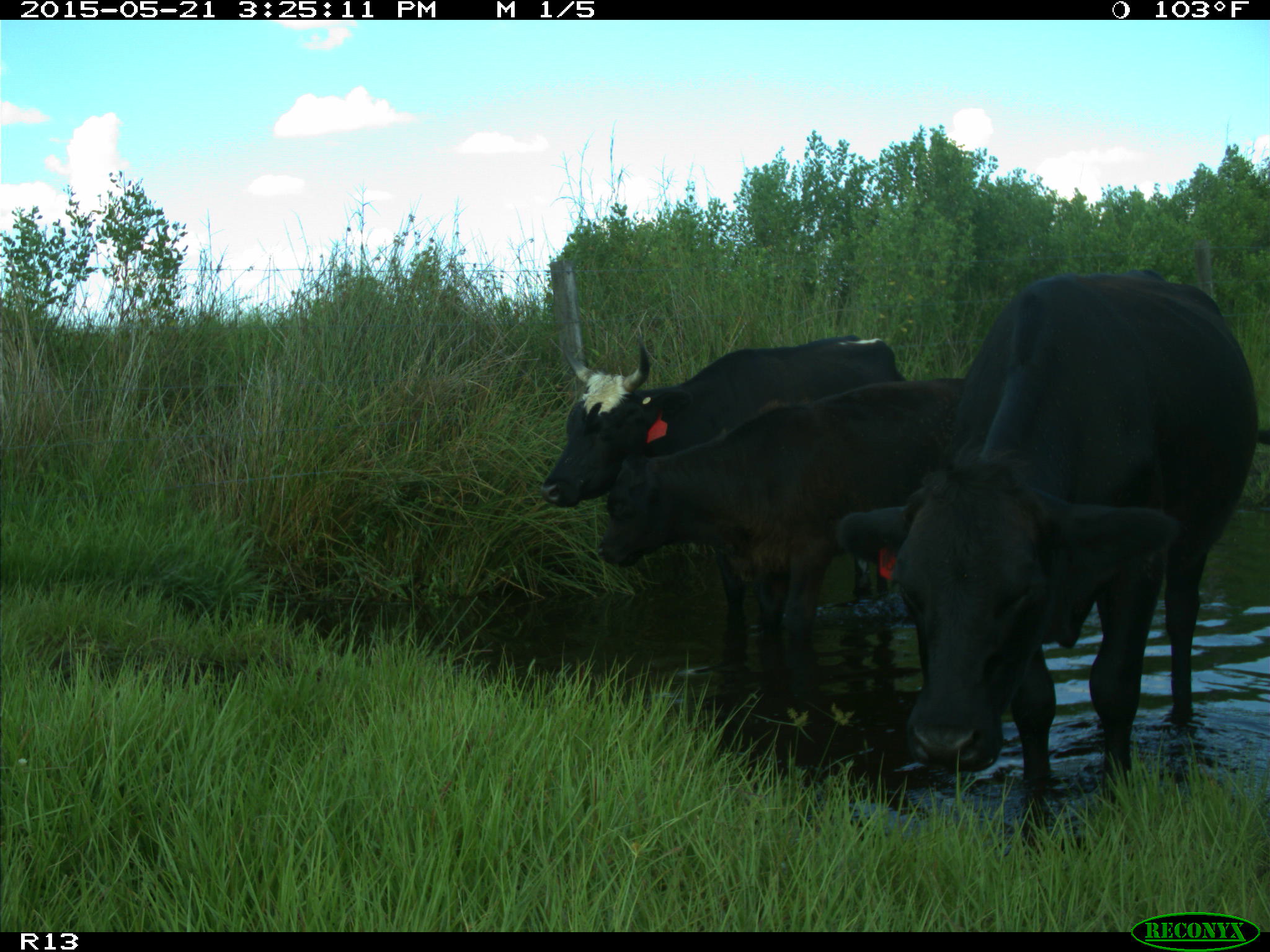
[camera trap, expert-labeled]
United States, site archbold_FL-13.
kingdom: Animalia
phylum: Chordata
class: Mammalia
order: Artiodactyla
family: Bovidae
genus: Bos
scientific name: Bos taurus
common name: domestic cow